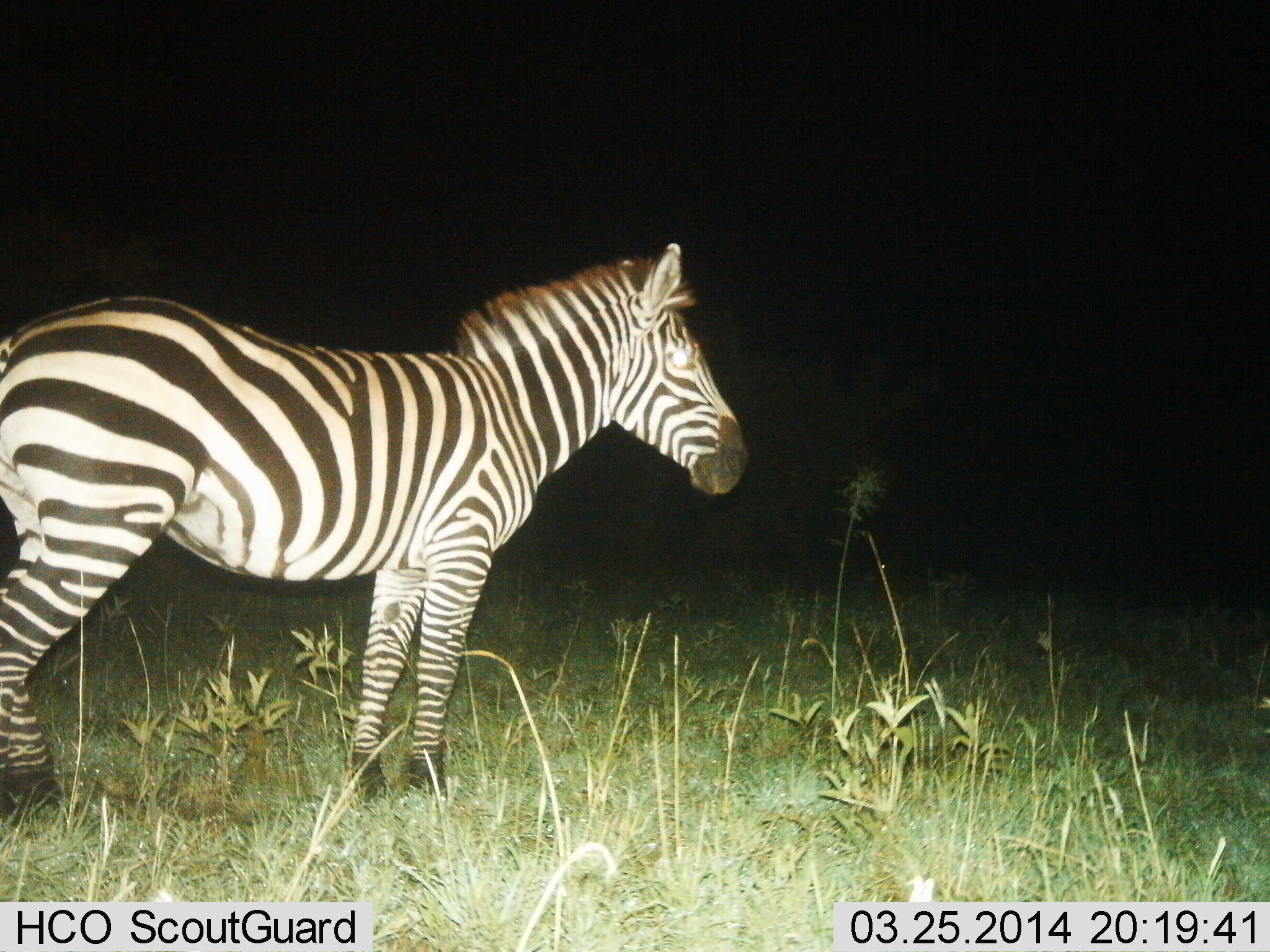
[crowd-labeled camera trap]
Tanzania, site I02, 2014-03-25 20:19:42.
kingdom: Animalia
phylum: Chordata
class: Mammalia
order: Perissodactyla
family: Equidae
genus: Equus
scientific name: Equus quagga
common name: plains zebra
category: zebra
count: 1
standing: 100%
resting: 0%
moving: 0%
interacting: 0%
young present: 0%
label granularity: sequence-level